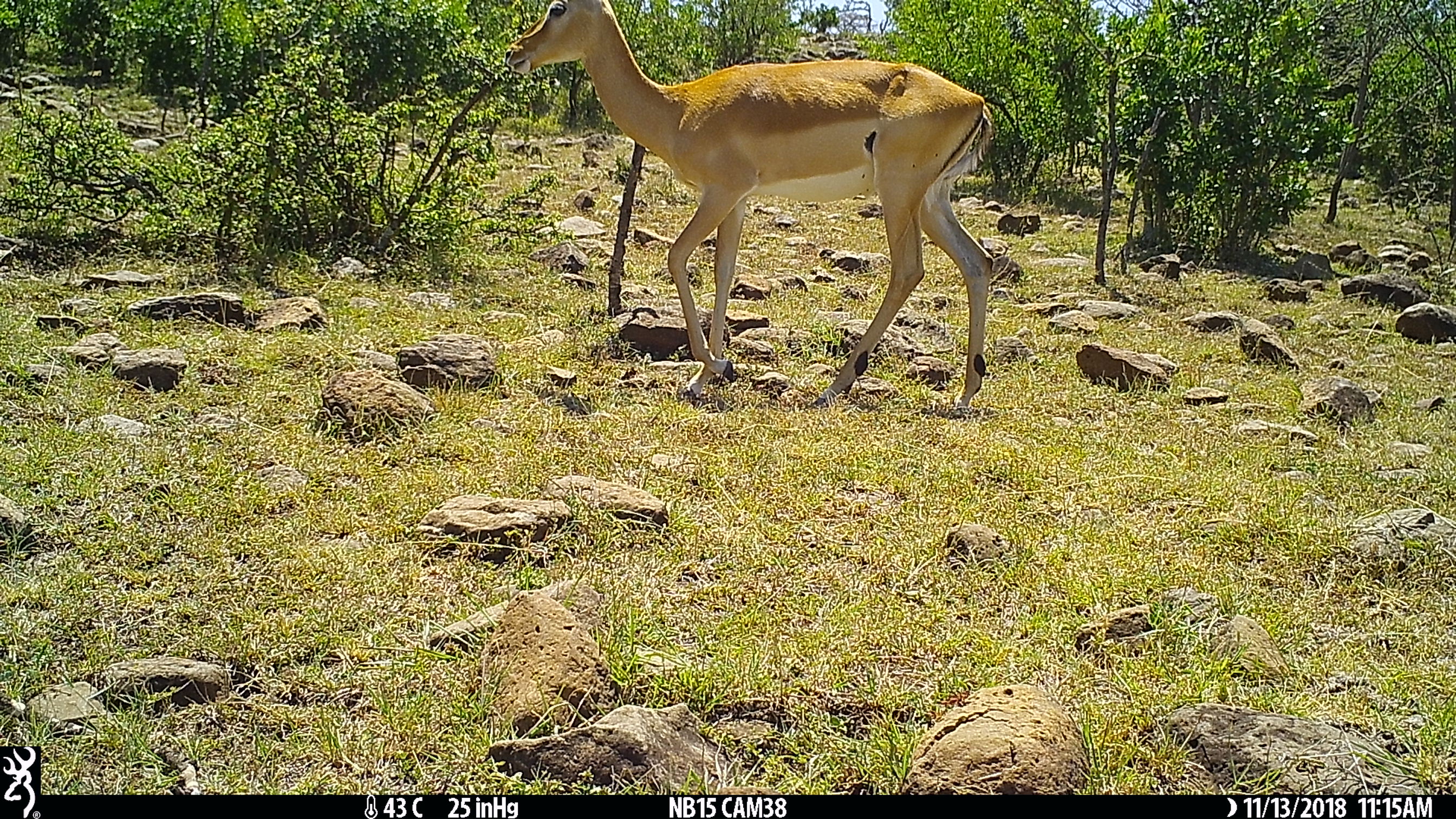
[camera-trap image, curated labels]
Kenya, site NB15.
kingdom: Animalia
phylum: Chordata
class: Mammalia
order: Artiodactyla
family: Bovidae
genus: Aepyceros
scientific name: Aepyceros melampus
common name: impala